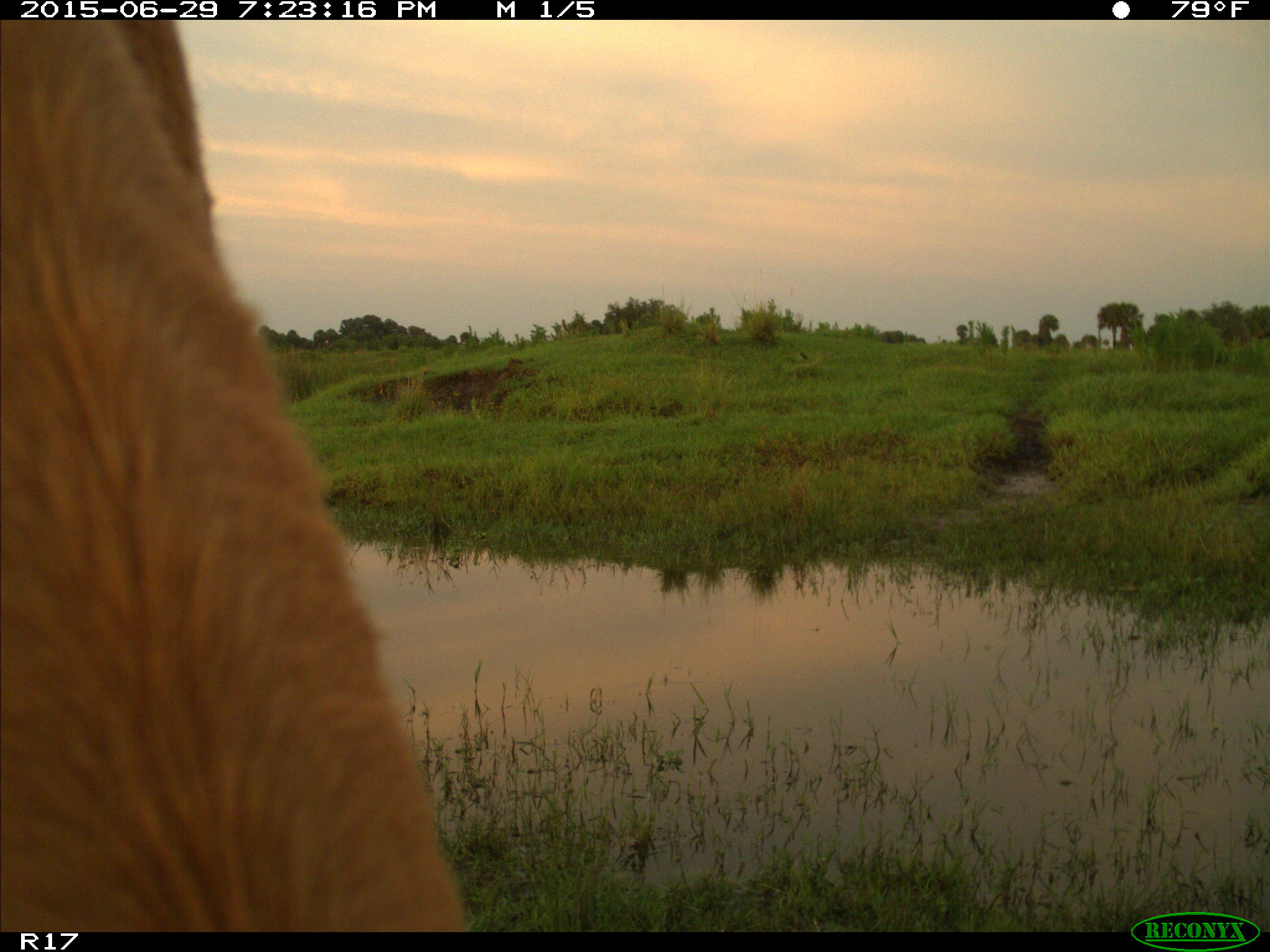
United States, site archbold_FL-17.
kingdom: Animalia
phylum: Chordata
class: Mammalia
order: Artiodactyla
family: Bovidae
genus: Bos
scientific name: Bos taurus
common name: domestic cow